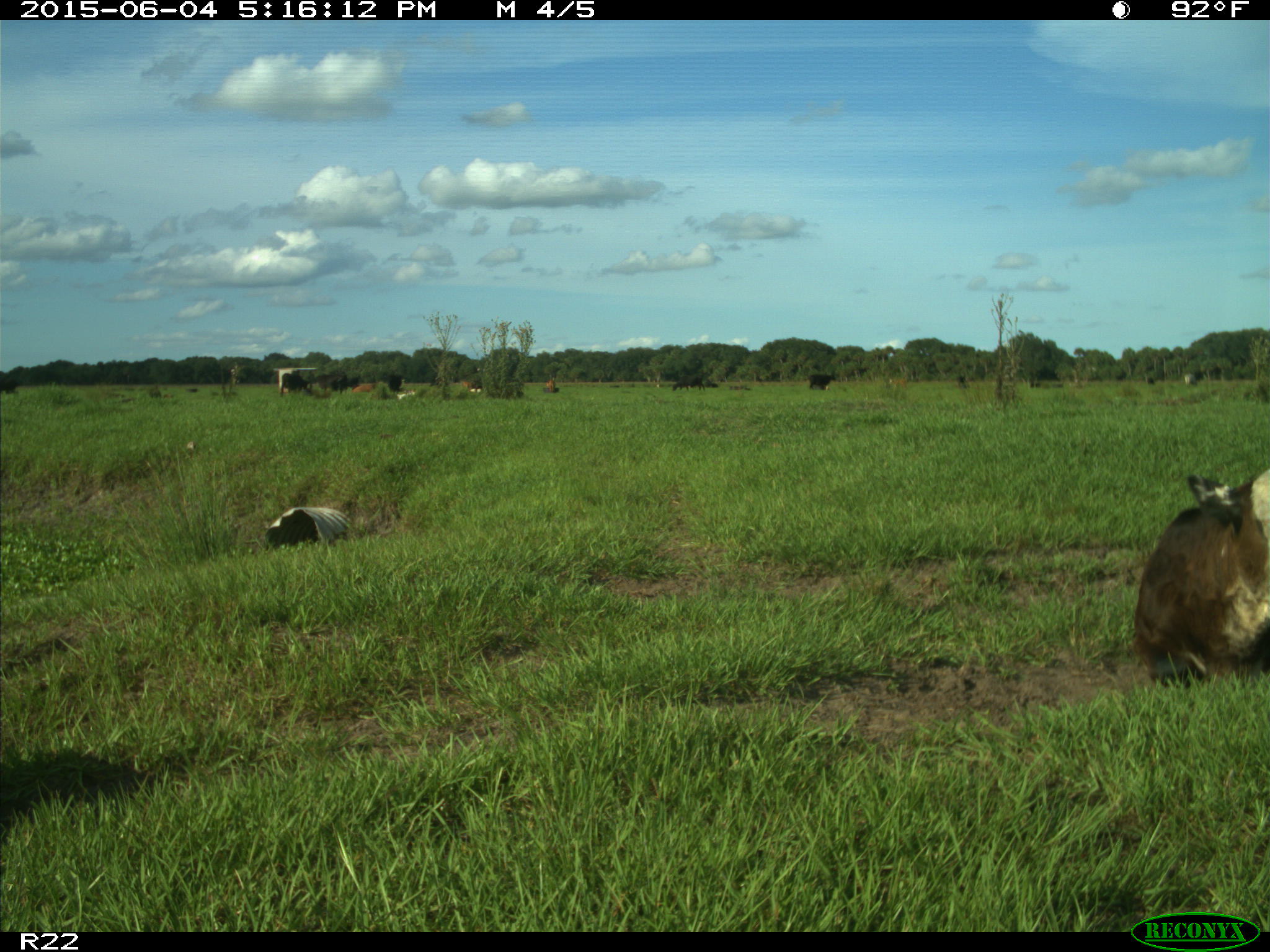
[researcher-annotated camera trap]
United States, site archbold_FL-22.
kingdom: Animalia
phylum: Chordata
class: Mammalia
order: Artiodactyla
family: Bovidae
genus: Bos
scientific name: Bos taurus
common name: domestic cow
Bos taurus (domestic cow).